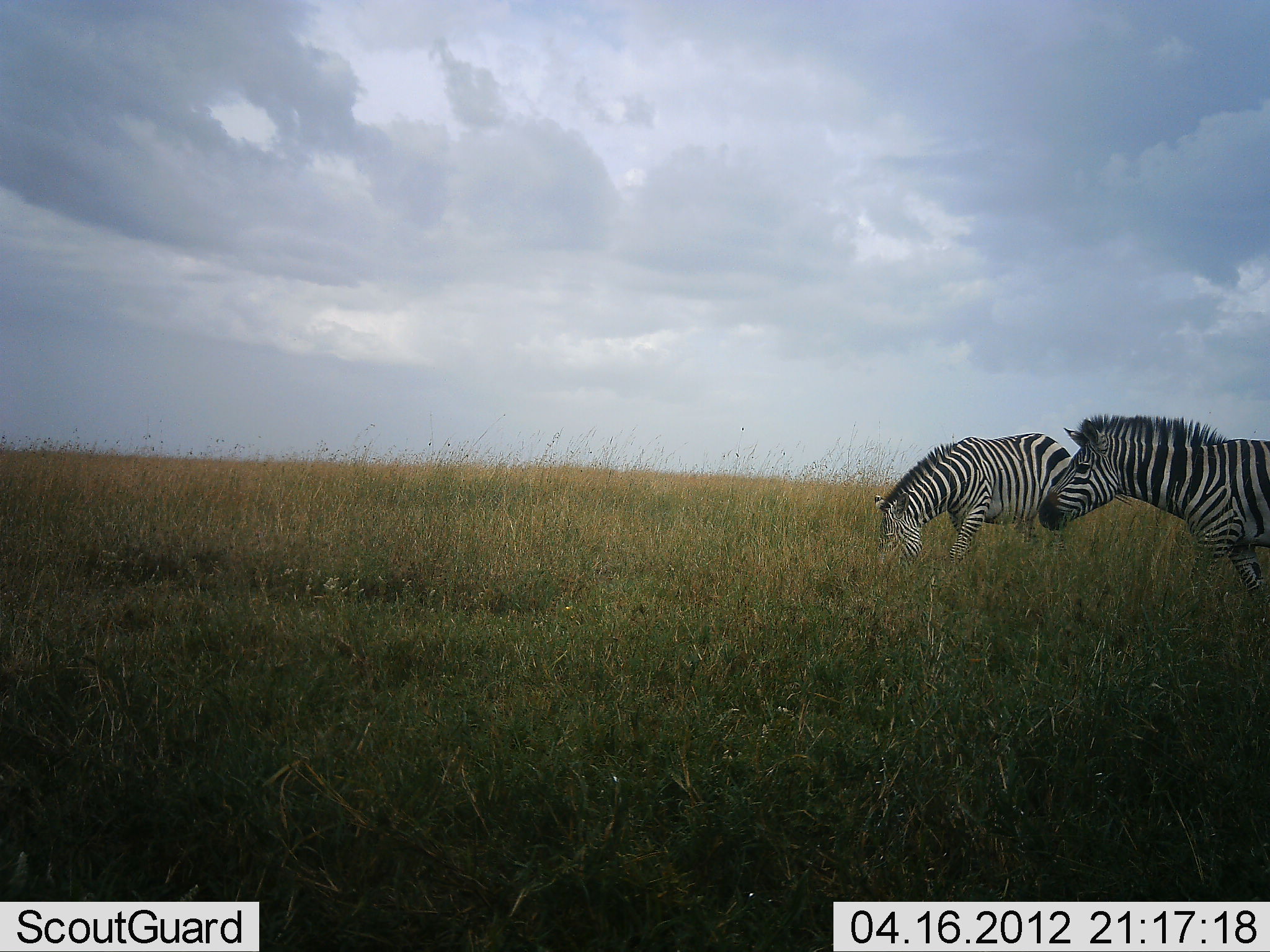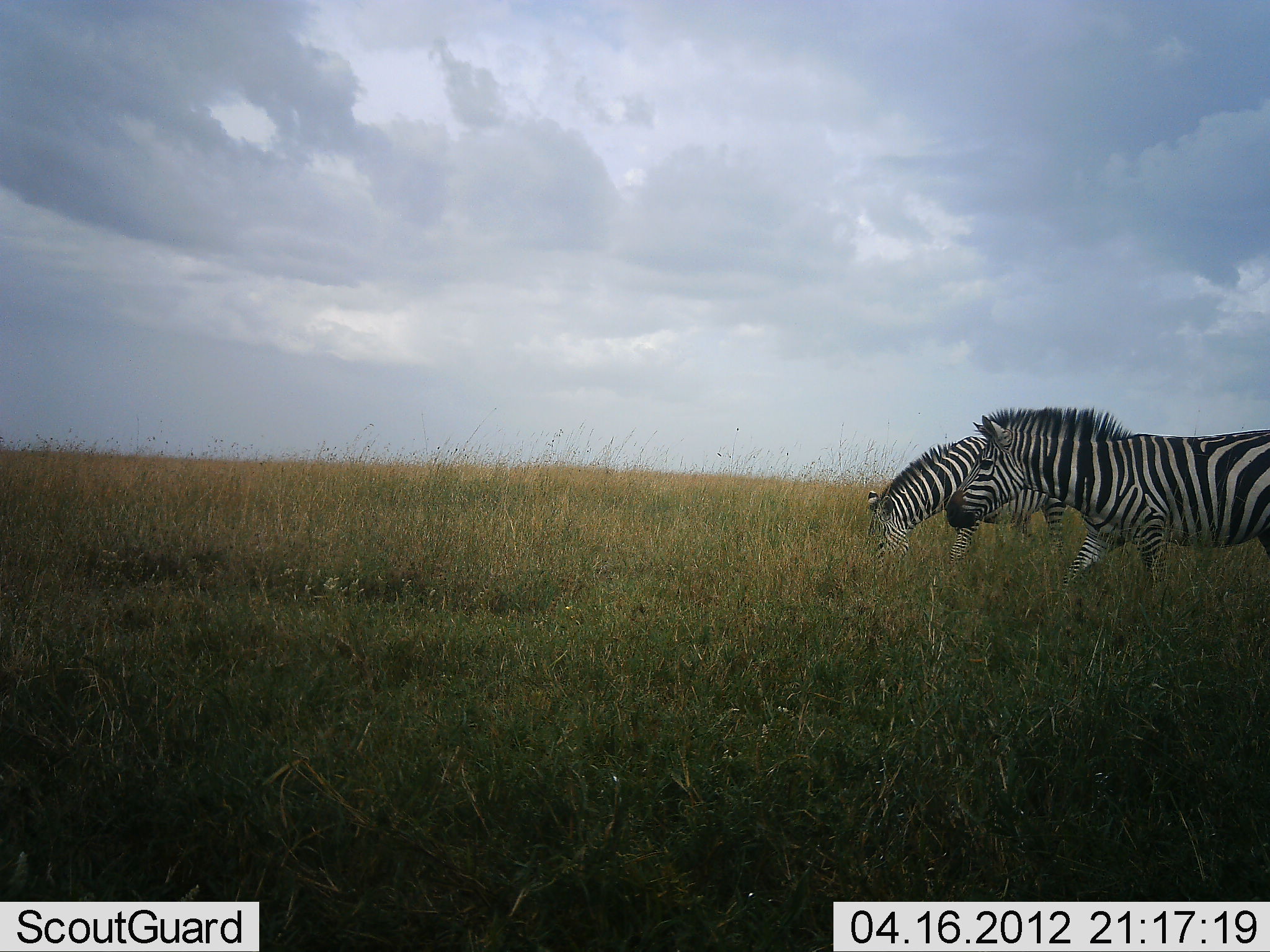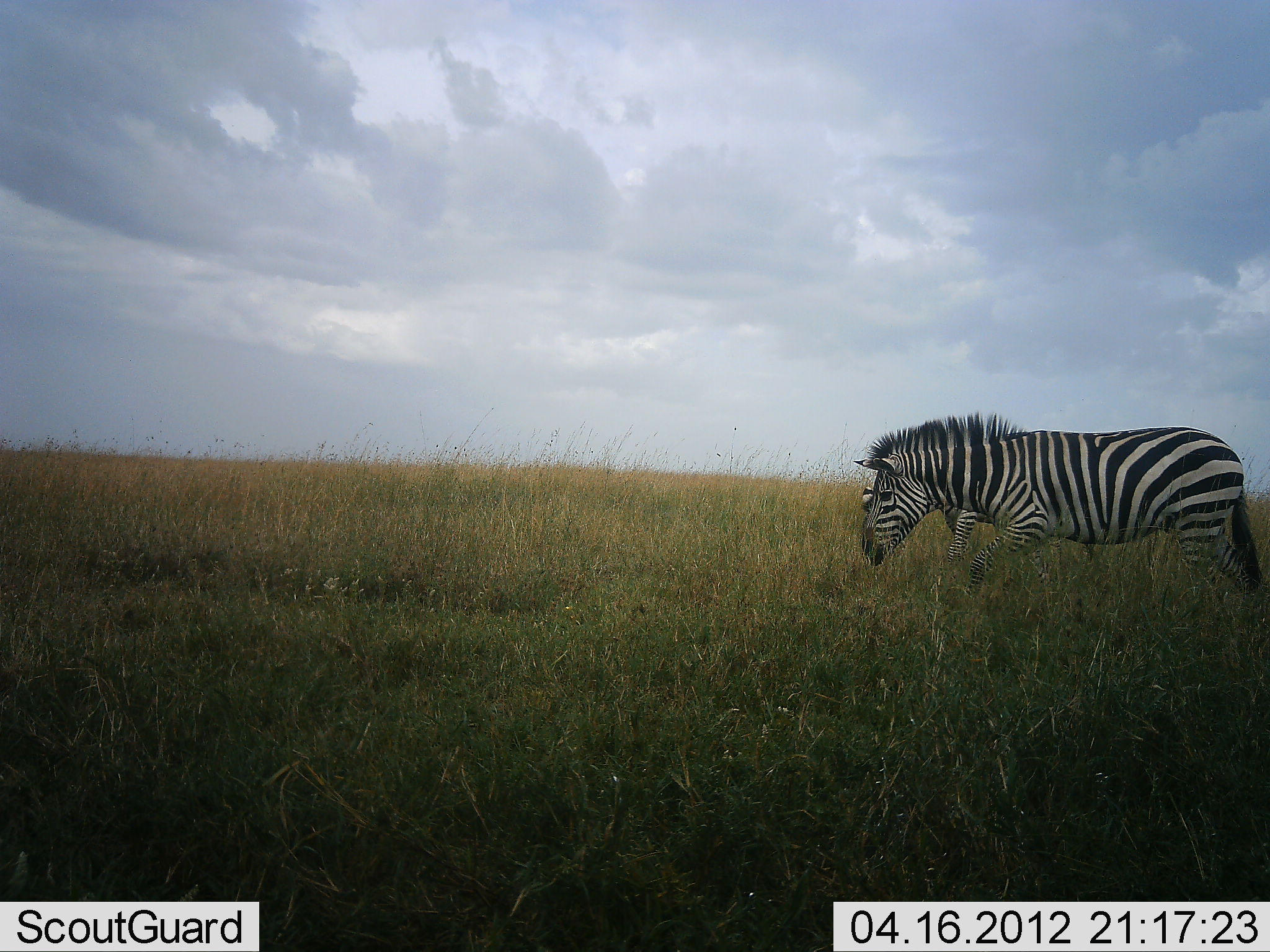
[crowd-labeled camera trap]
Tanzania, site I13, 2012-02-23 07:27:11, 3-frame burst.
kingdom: Animalia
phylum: Chordata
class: Mammalia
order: Perissodactyla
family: Equidae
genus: Equus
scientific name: Equus quagga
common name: plains zebra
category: zebra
Zebra (plains zebra) (Equus quagga), count 2. Behavior (volunteer vote fractions): standing 18%, resting 0%, moving 82%, interacting 0%. Young present (vote fraction): 0%. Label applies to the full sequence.